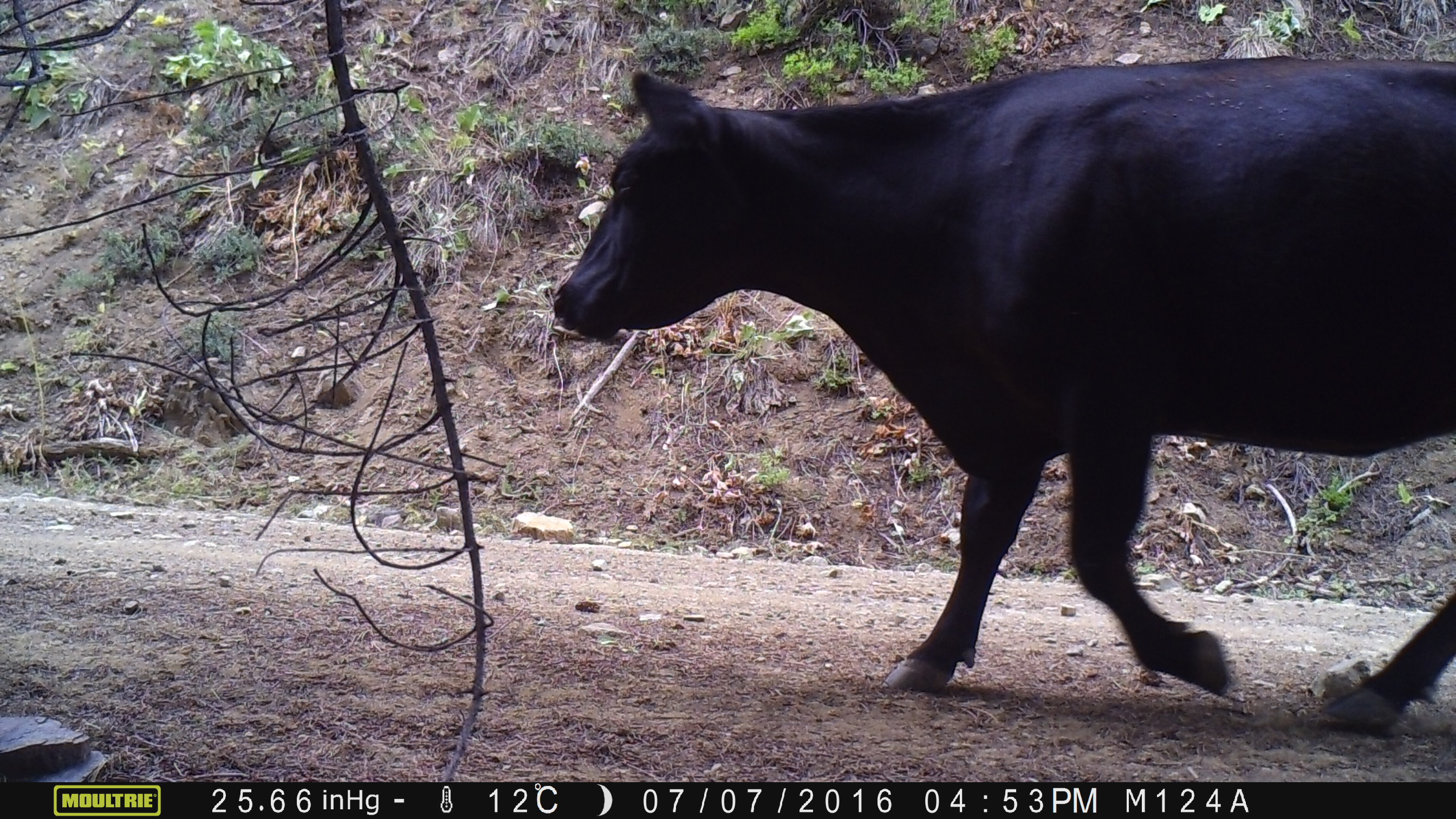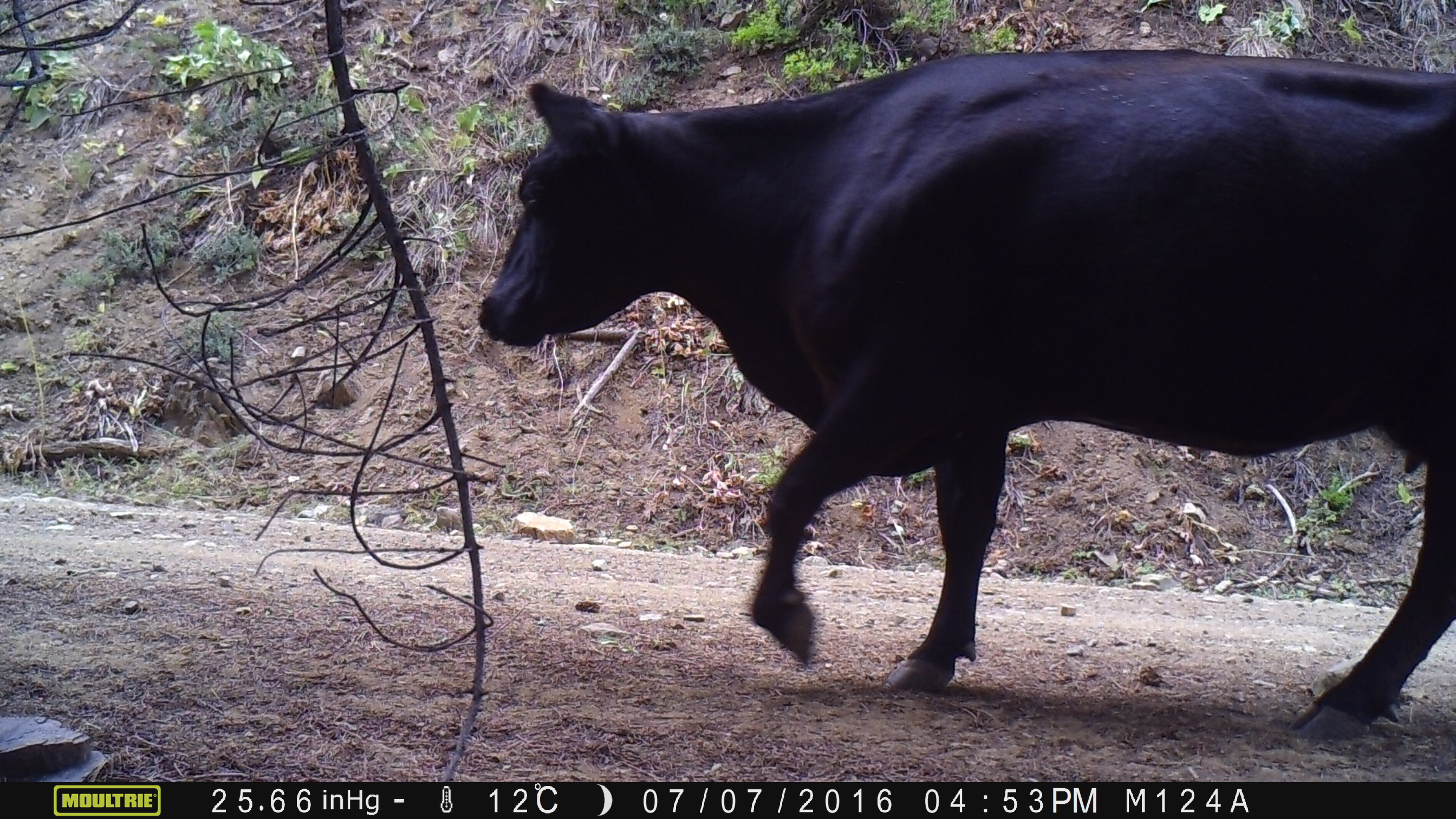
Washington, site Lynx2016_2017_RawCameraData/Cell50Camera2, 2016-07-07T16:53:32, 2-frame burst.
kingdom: Animalia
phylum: Chordata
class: Mammalia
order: Artiodactyla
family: Bovidae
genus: Bos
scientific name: Bos taurus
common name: domestic cattle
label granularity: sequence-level